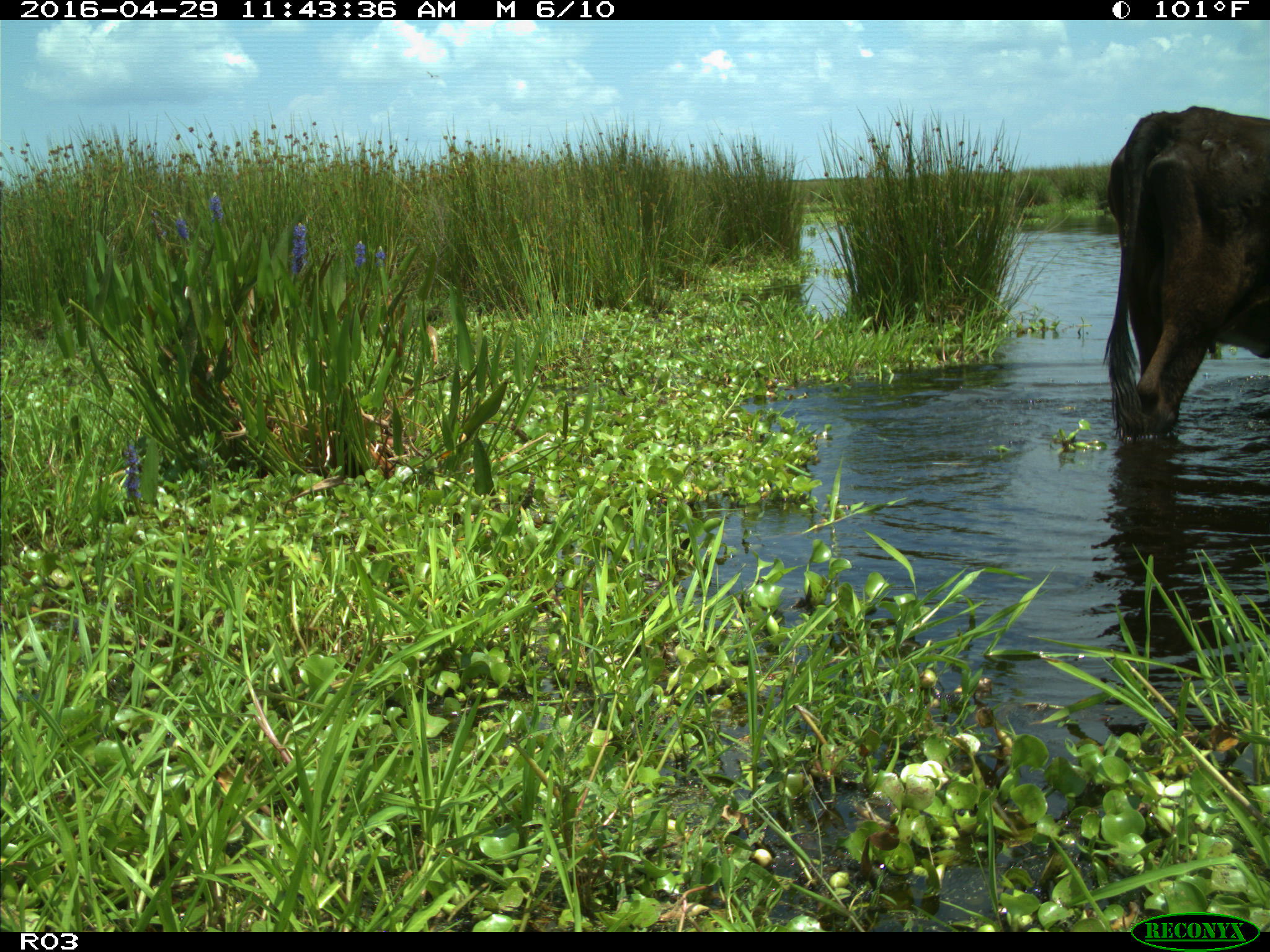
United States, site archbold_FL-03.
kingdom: Animalia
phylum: Chordata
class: Mammalia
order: Artiodactyla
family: Bovidae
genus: Bos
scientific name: Bos taurus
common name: domestic cow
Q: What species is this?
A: Bos taurus (domestic cow).